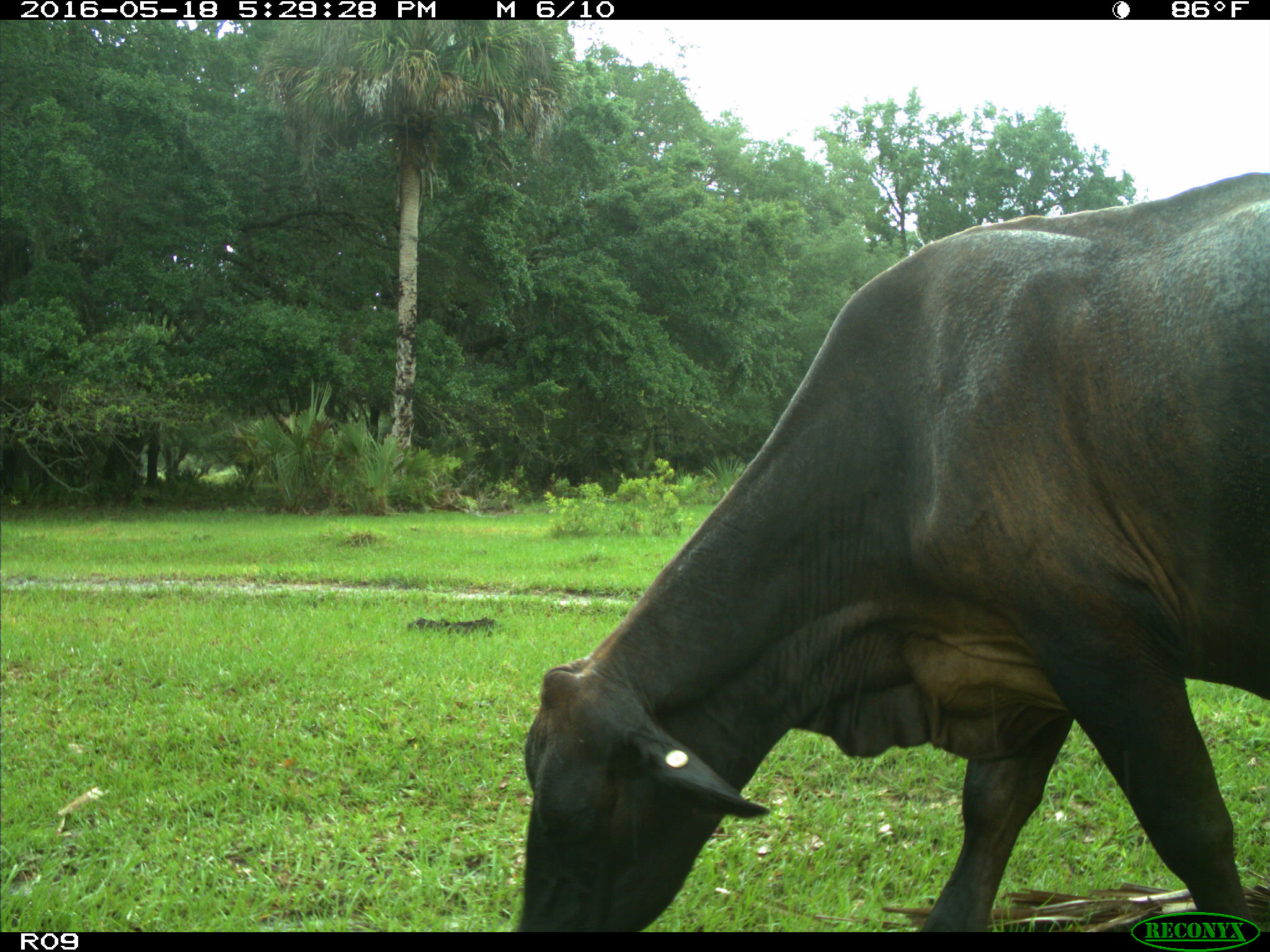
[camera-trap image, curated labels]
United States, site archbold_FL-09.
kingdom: Animalia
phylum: Chordata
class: Mammalia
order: Artiodactyla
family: Bovidae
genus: Bos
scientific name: Bos taurus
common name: domestic cow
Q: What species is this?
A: Bos taurus (domestic cow).